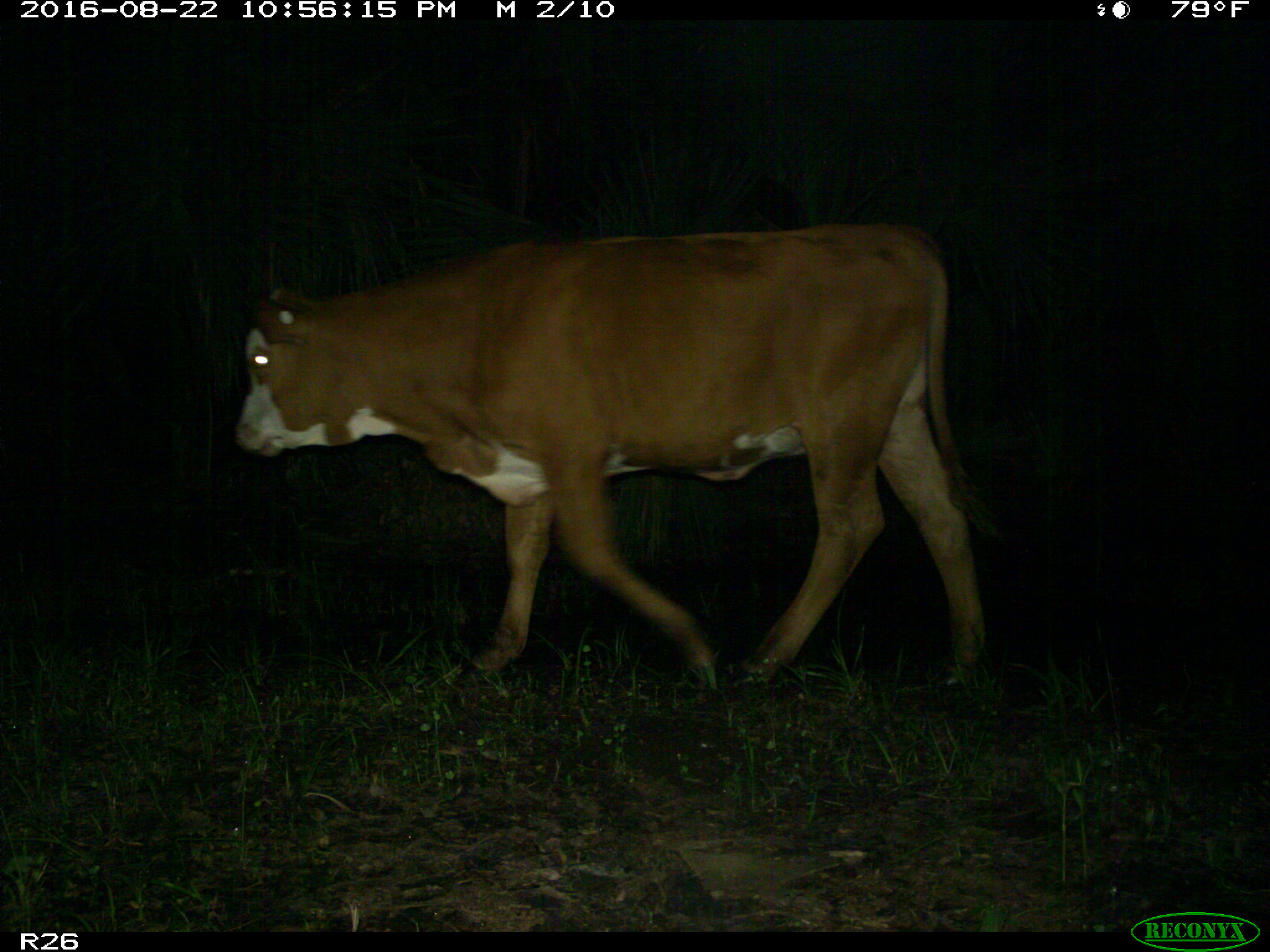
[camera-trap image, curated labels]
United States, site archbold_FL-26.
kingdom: Animalia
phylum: Chordata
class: Mammalia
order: Artiodactyla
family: Bovidae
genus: Bos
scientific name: Bos taurus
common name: domestic cow